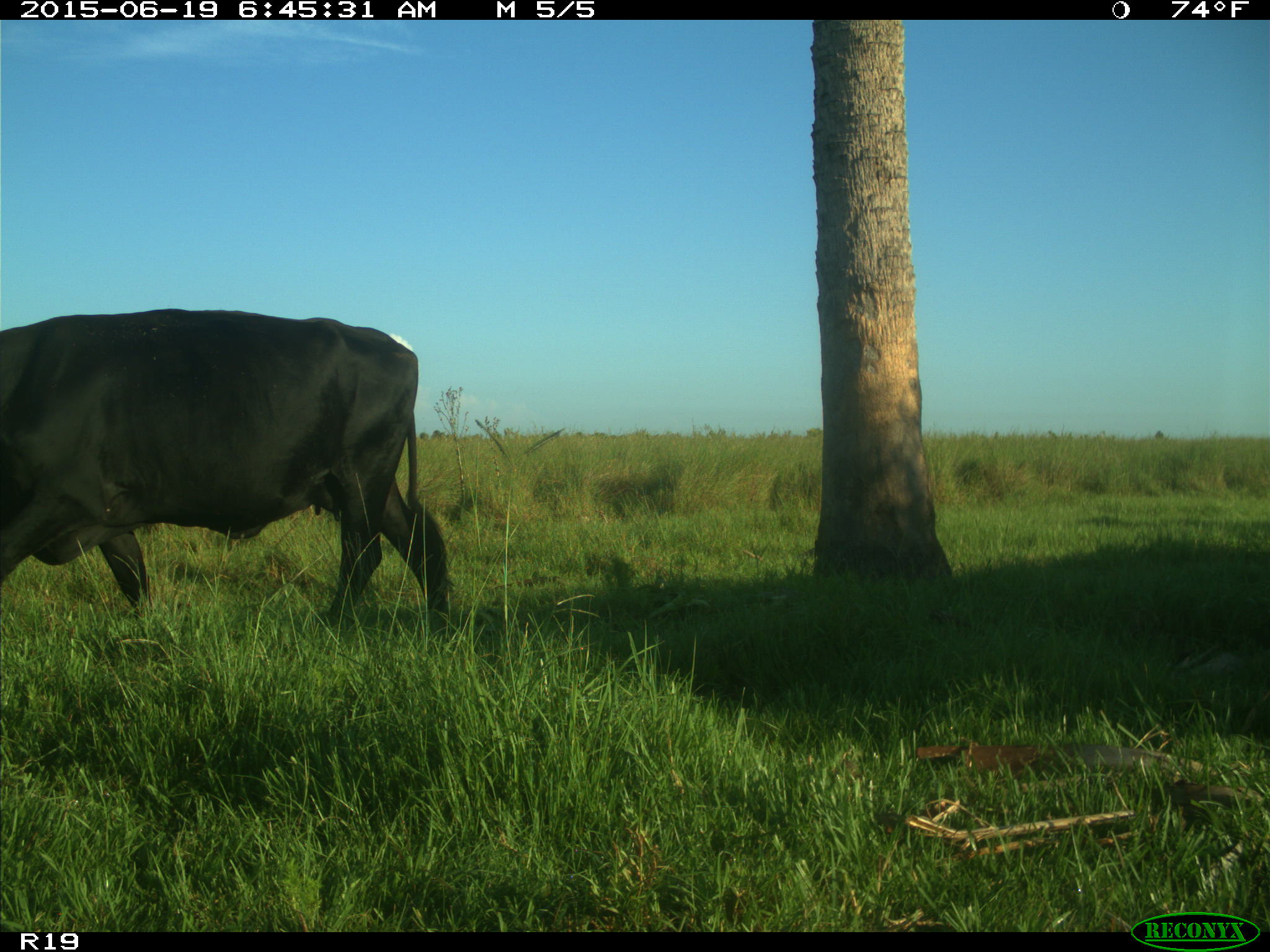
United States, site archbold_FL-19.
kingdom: Animalia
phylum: Chordata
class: Mammalia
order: Artiodactyla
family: Bovidae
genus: Bos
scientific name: Bos taurus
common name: domestic cow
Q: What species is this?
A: Bos taurus (domestic cow).